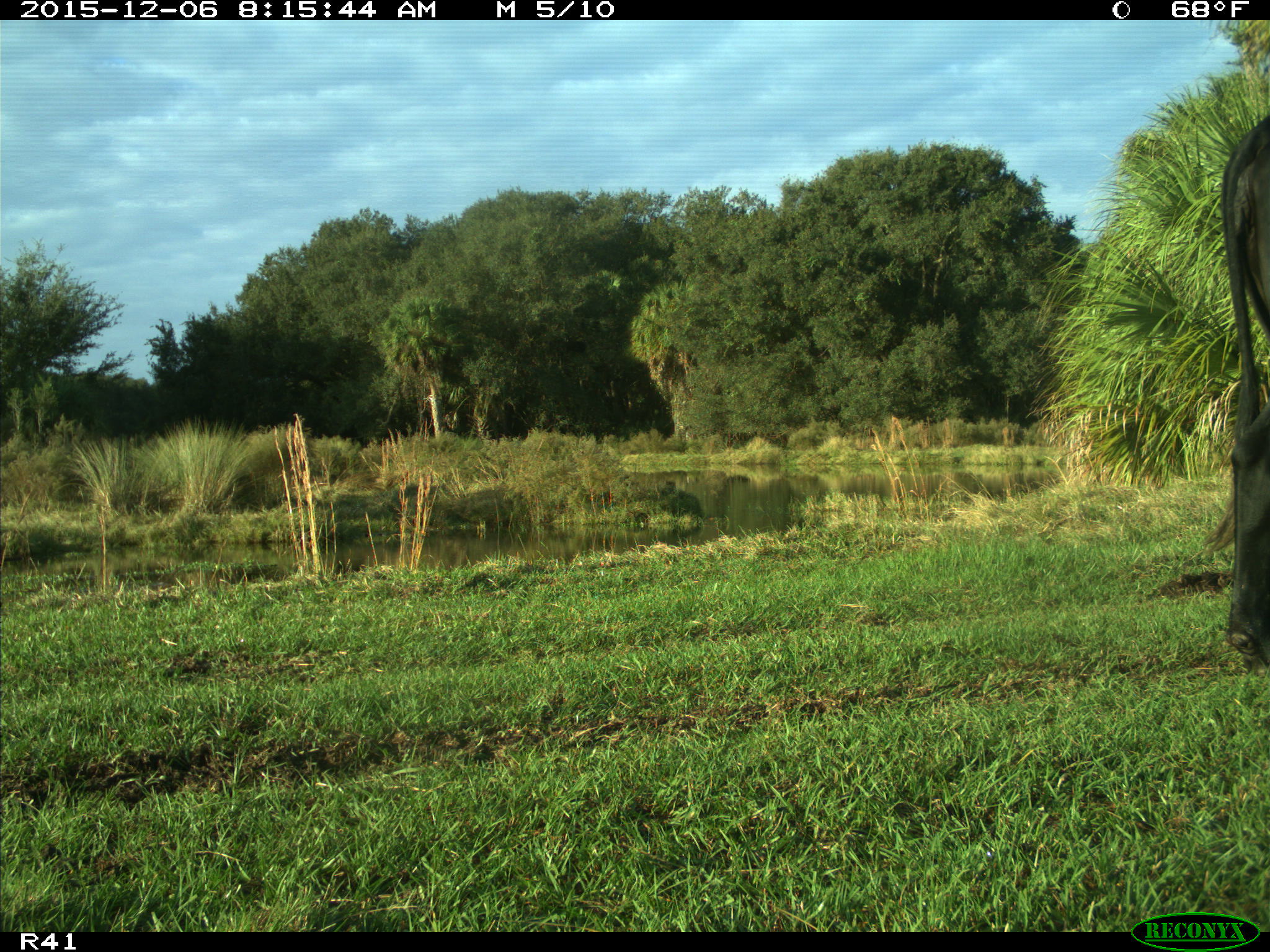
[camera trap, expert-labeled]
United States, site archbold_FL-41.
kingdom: Animalia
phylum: Chordata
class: Mammalia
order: Artiodactyla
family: Bovidae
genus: Bos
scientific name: Bos taurus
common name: domestic cow